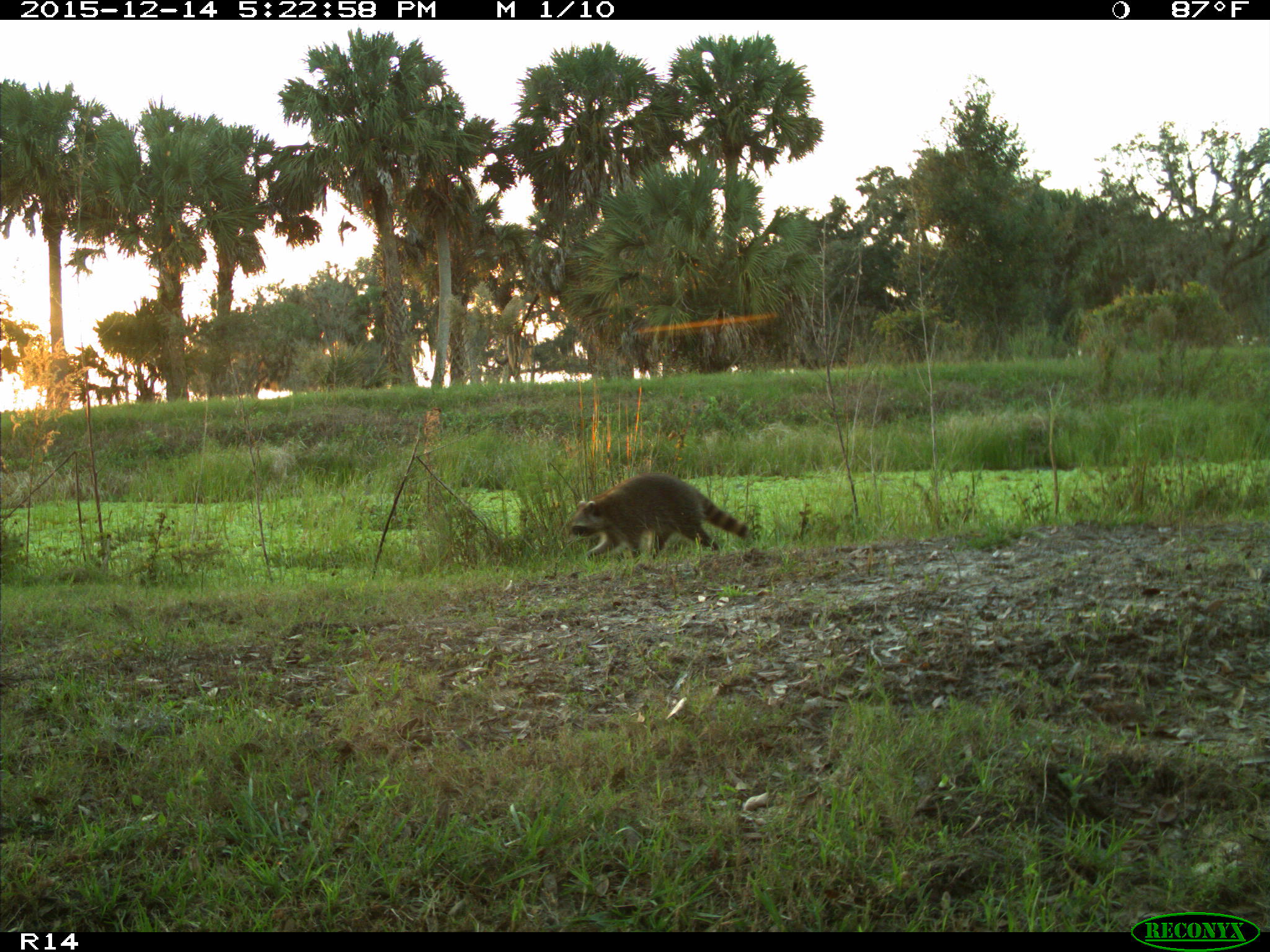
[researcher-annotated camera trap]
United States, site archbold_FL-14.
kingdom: Animalia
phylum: Chordata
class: Mammalia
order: Carnivora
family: Procyonidae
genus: Procyon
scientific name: Procyon lotor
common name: common raccoon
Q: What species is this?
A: Procyon lotor (common raccoon).